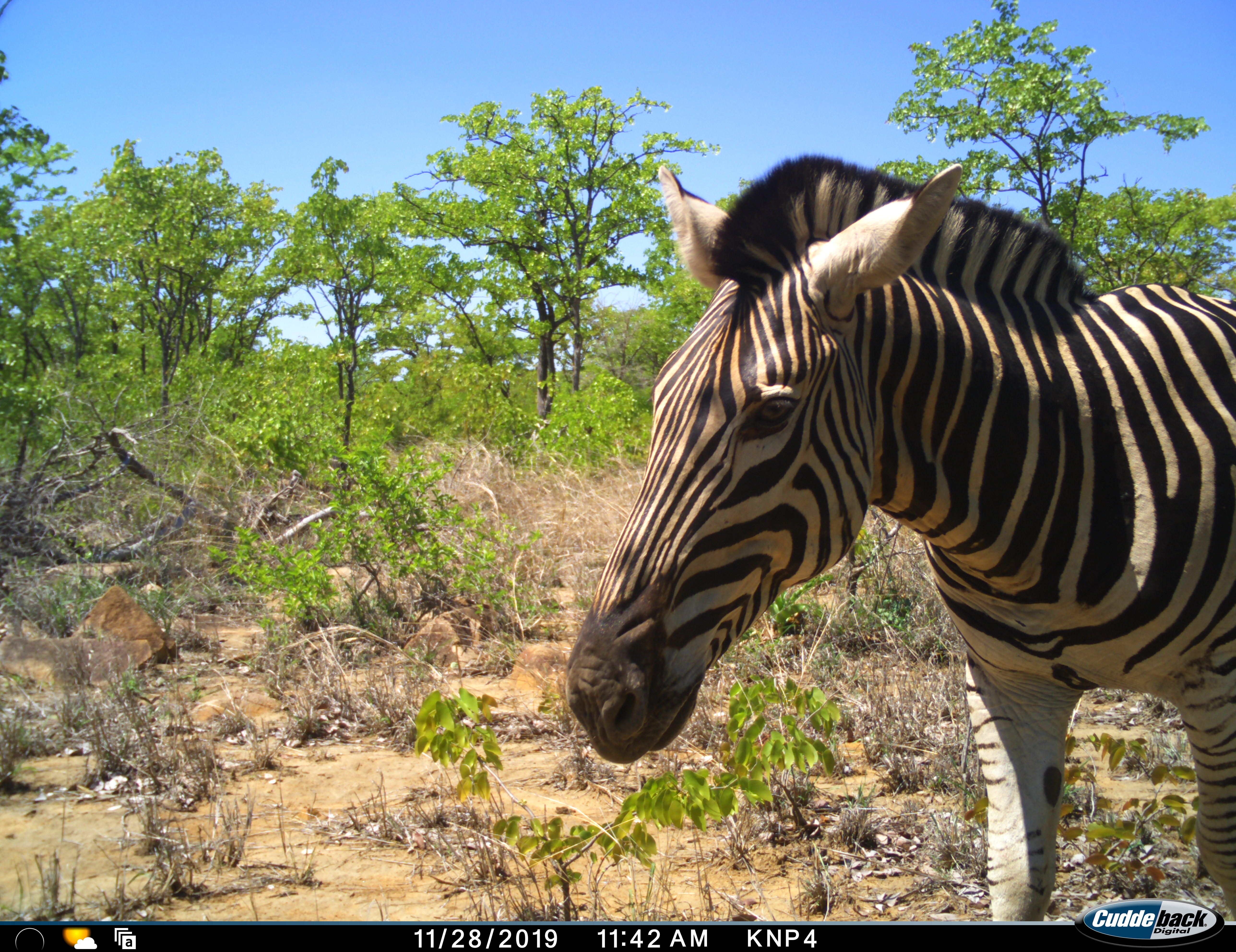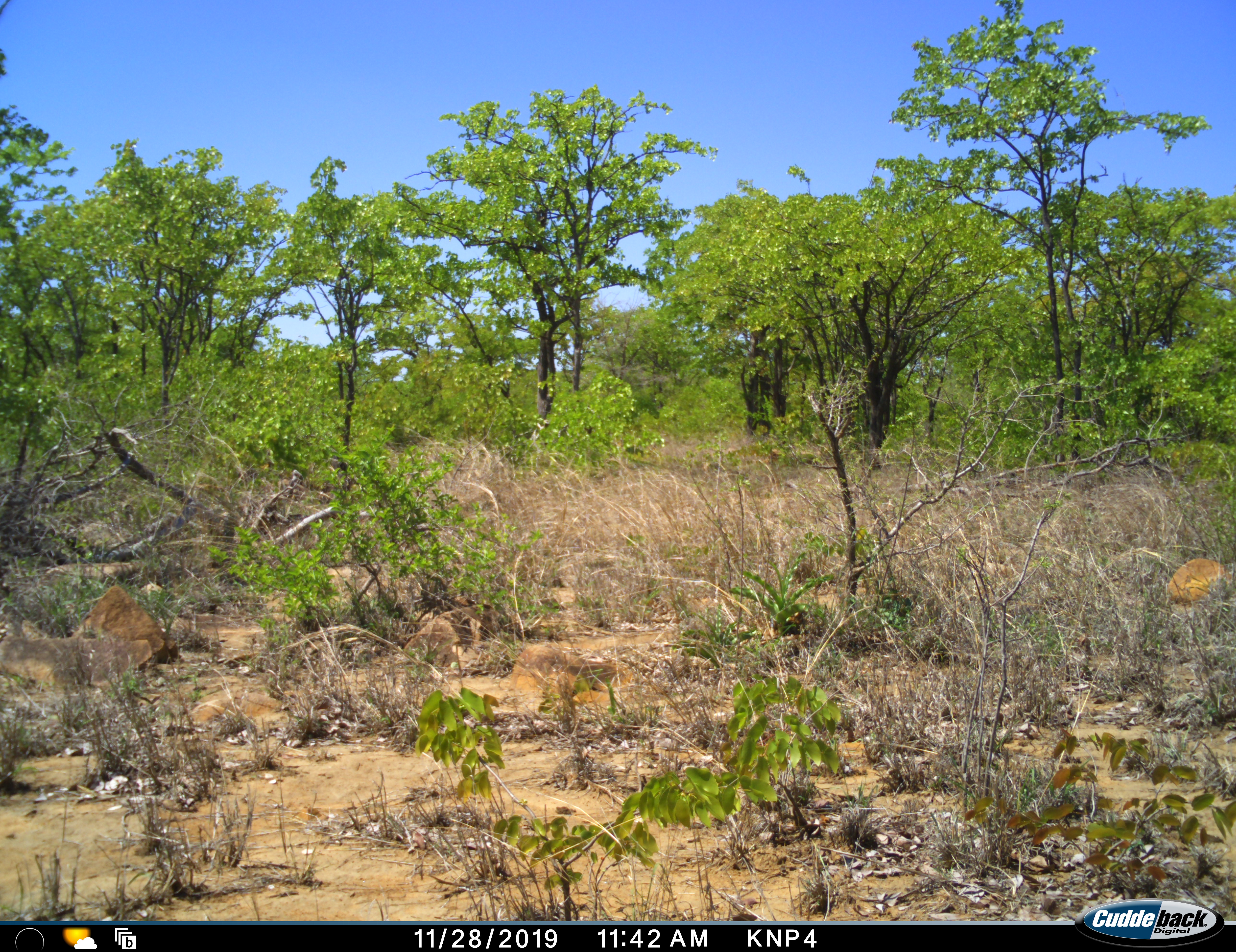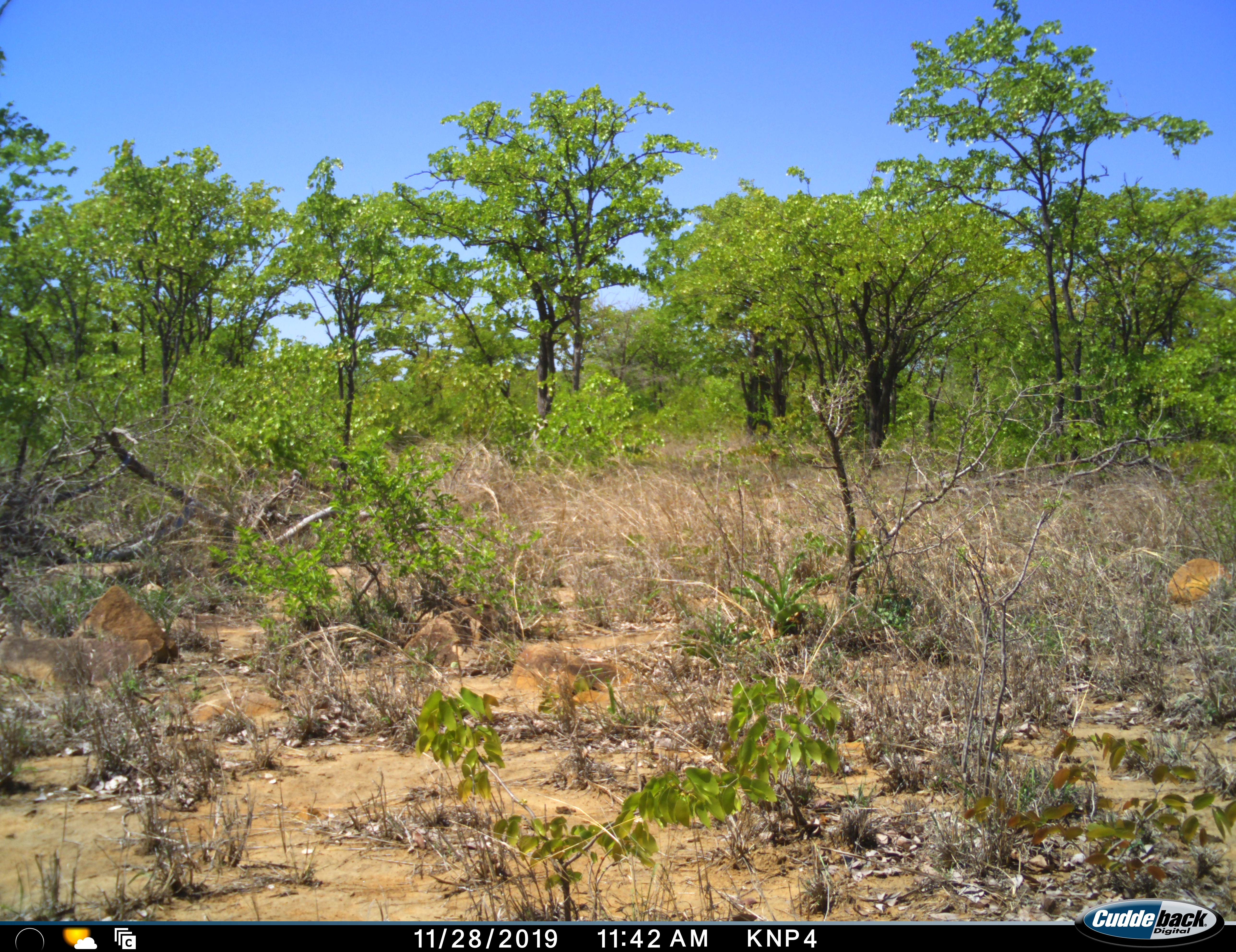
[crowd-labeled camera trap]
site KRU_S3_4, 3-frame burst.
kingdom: Animalia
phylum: Chordata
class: Mammalia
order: Perissodactyla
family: Equidae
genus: Equus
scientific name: Equus quagga burchellii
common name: burchell's zebra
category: zebraburchells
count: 1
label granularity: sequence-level